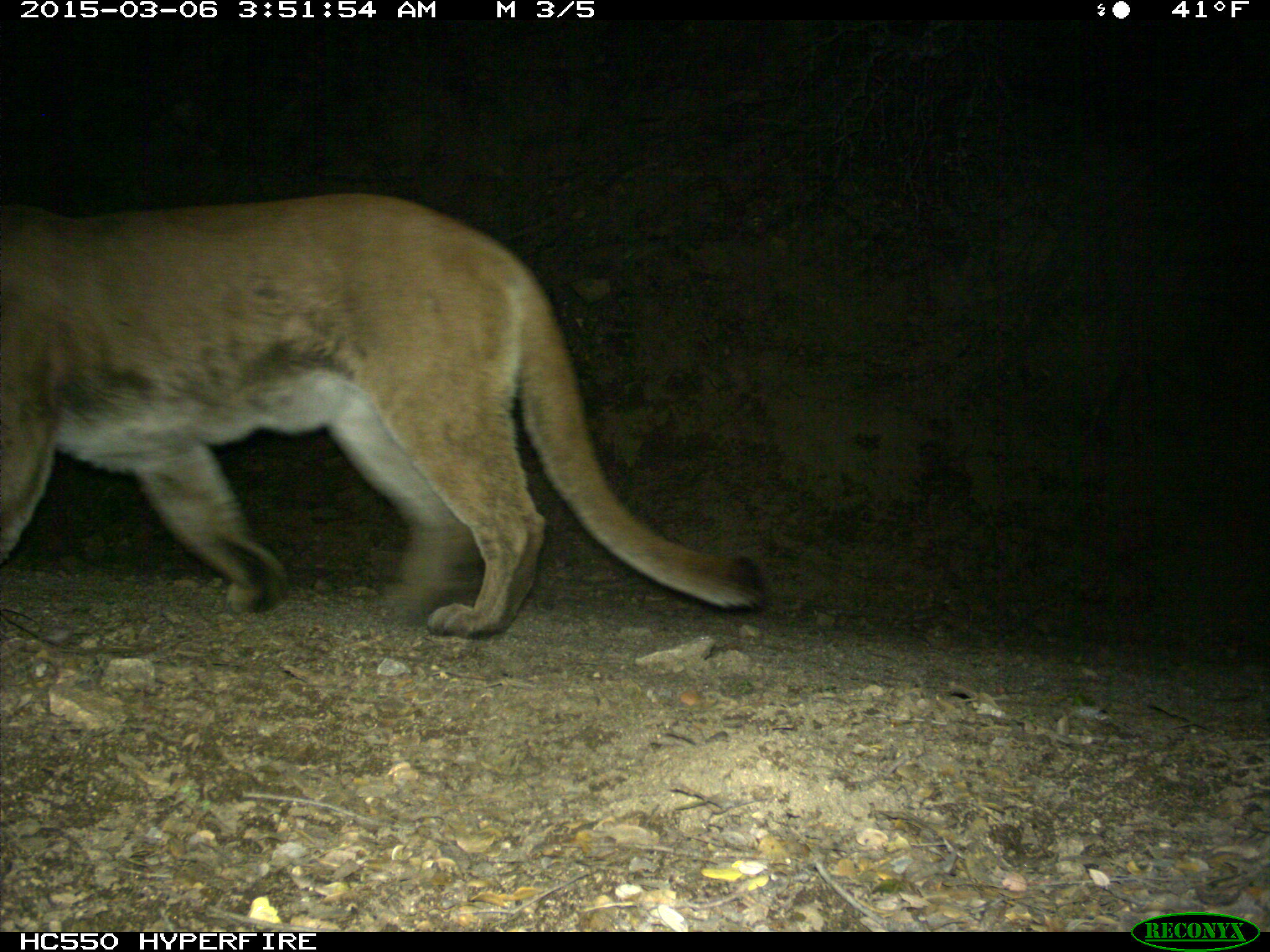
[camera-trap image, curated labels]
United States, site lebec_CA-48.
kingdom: Animalia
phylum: Chordata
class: Mammalia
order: Carnivora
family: Felidae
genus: Puma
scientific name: Puma concolor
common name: mountain lion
Puma concolor (mountain lion).